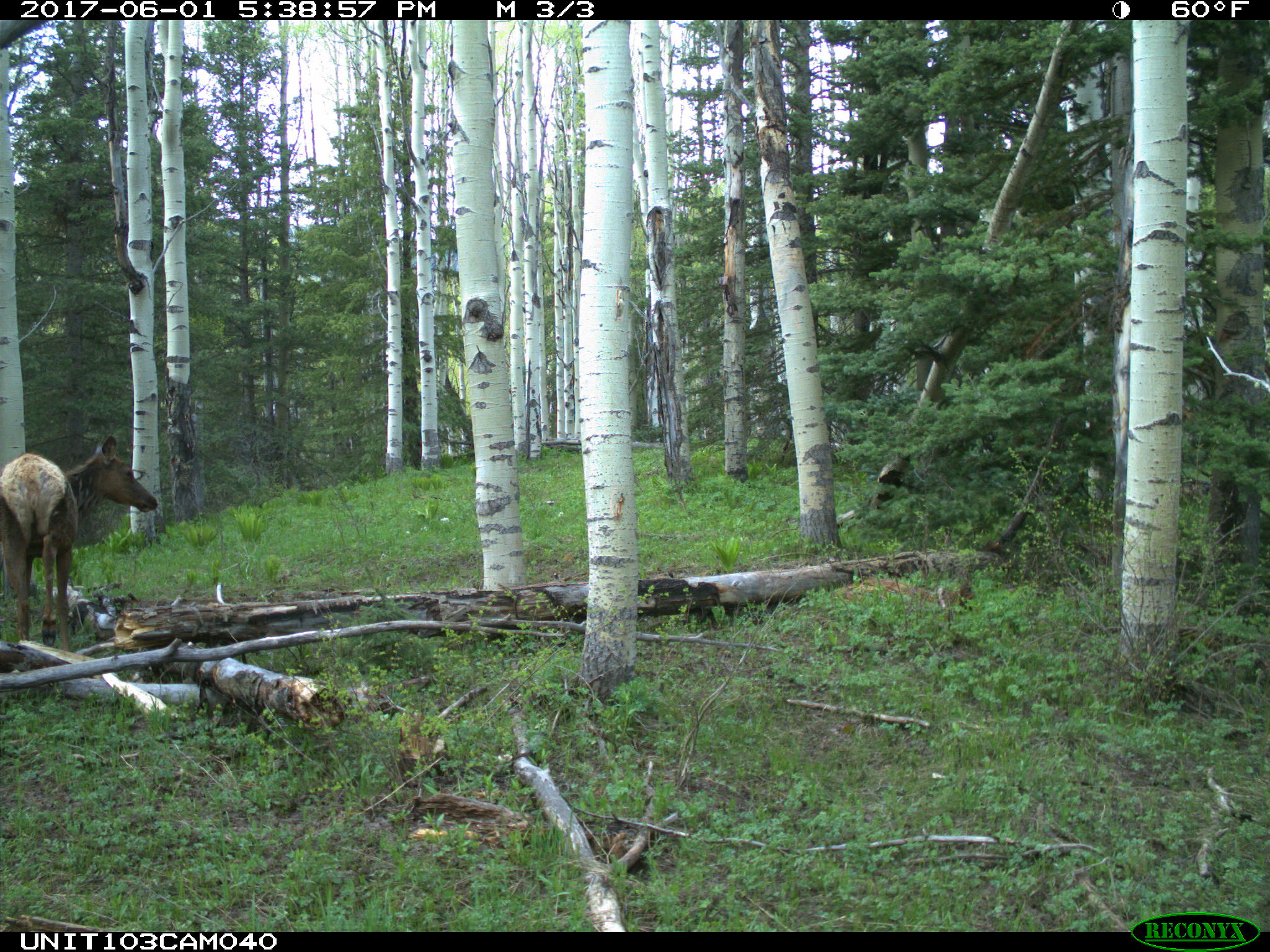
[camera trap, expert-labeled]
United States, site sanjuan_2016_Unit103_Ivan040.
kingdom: Animalia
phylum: Chordata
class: Mammalia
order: Artiodactyla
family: Cervidae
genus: Cervus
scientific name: Cervus elaphus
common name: red deer